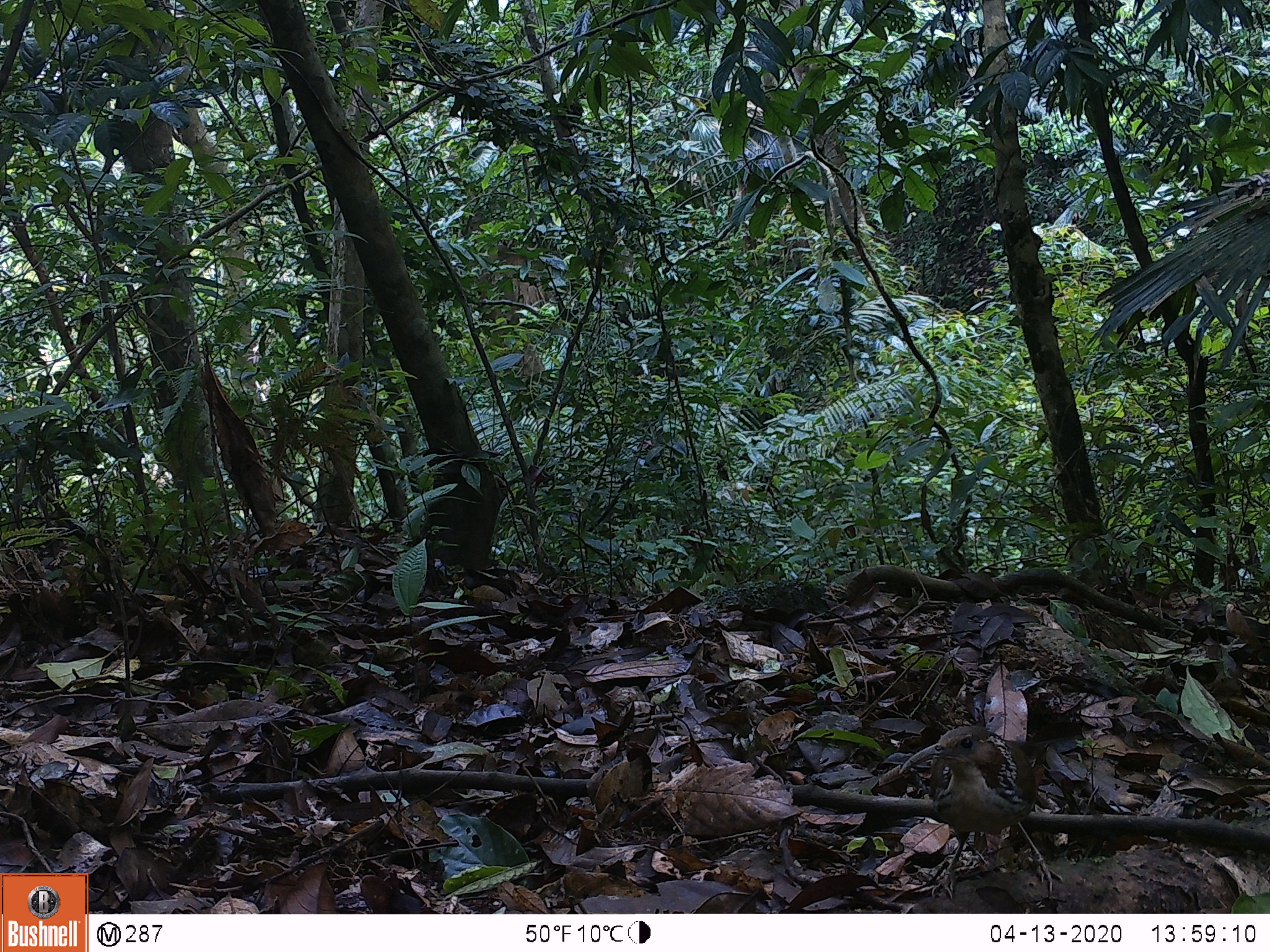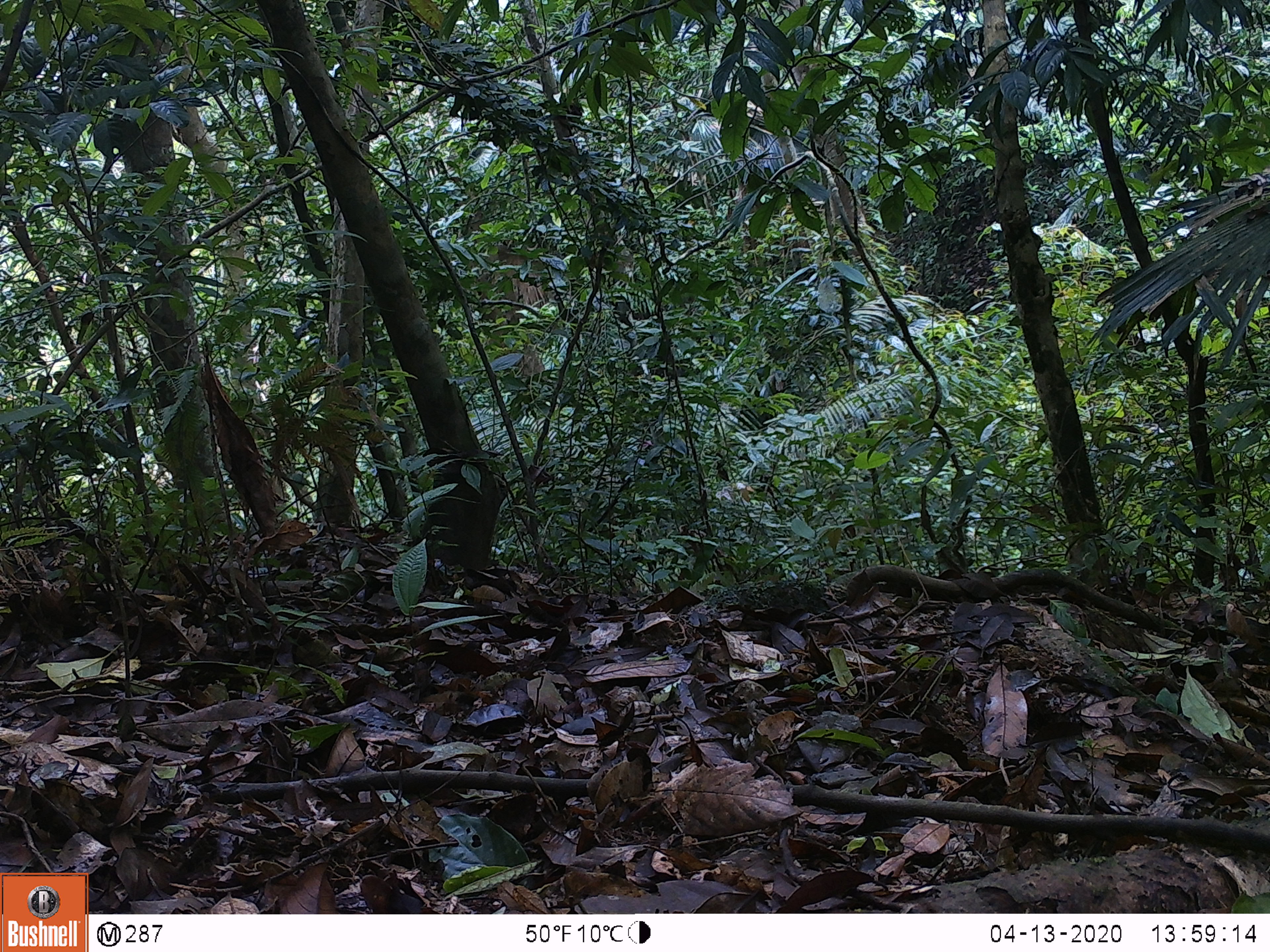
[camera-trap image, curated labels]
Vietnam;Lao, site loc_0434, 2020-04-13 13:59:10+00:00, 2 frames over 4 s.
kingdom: Animalia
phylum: Chordata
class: Aves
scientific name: Aves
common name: bird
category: unidentified bird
Unidentified bird (bird) (Aves). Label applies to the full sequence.